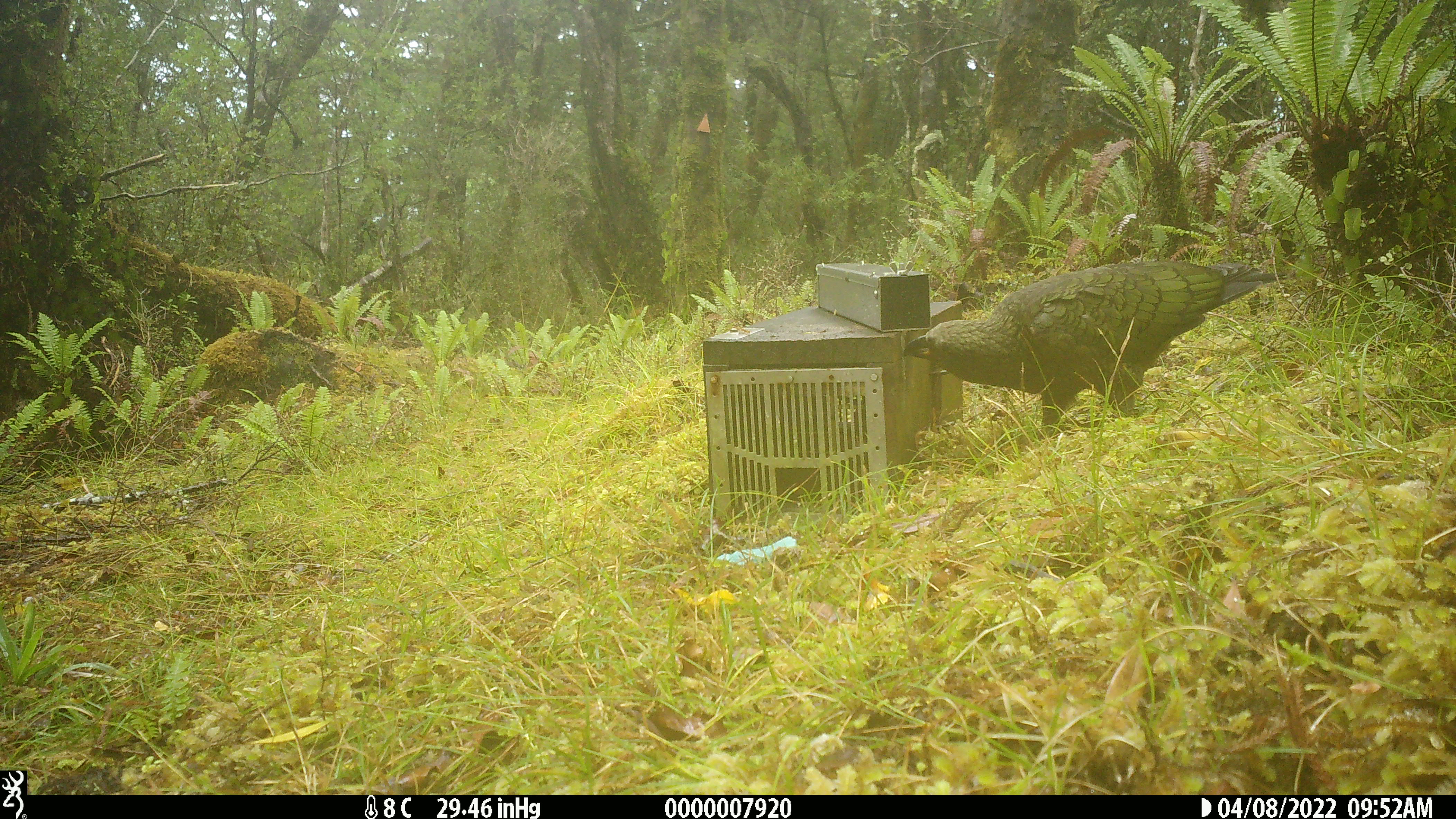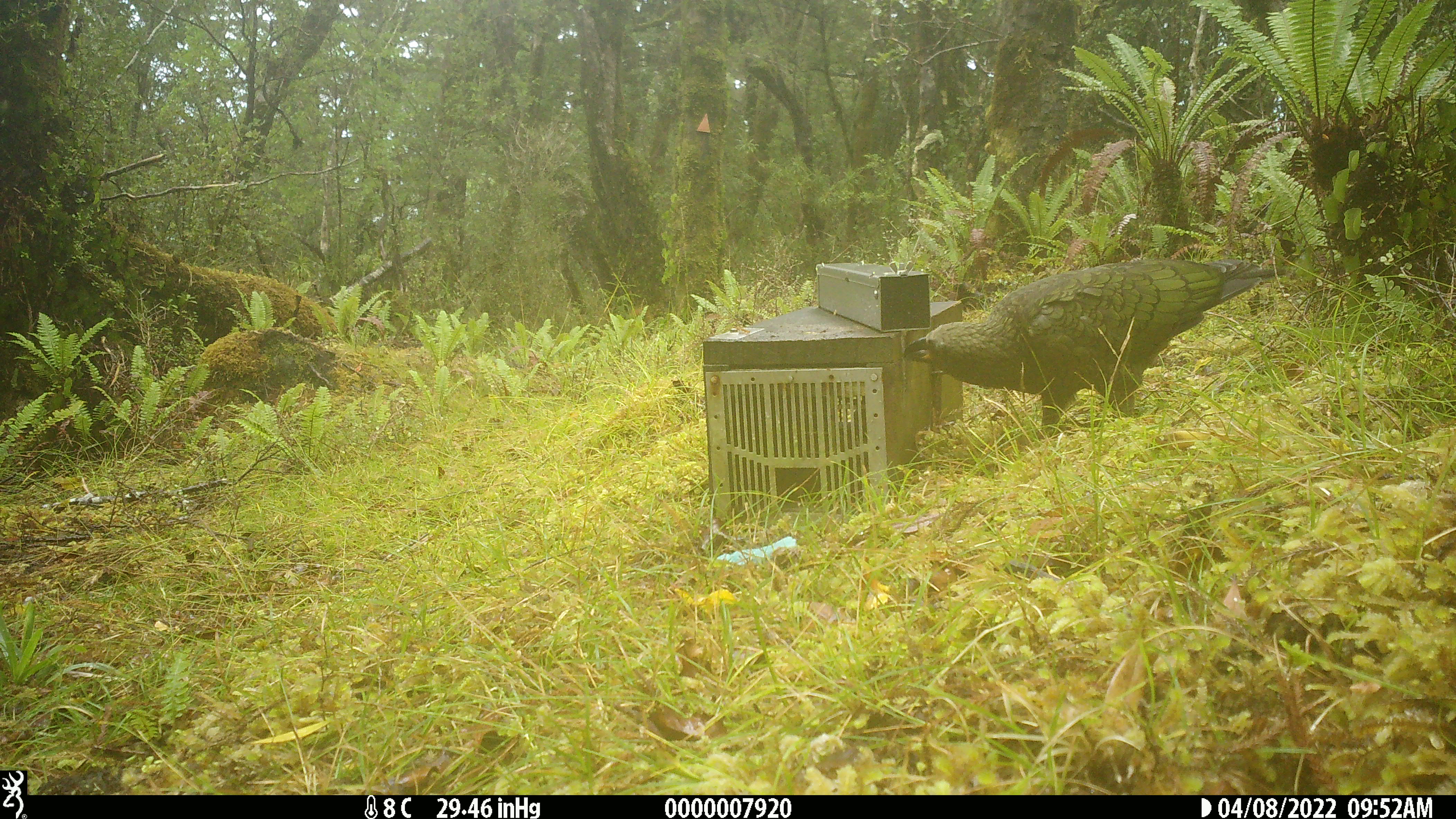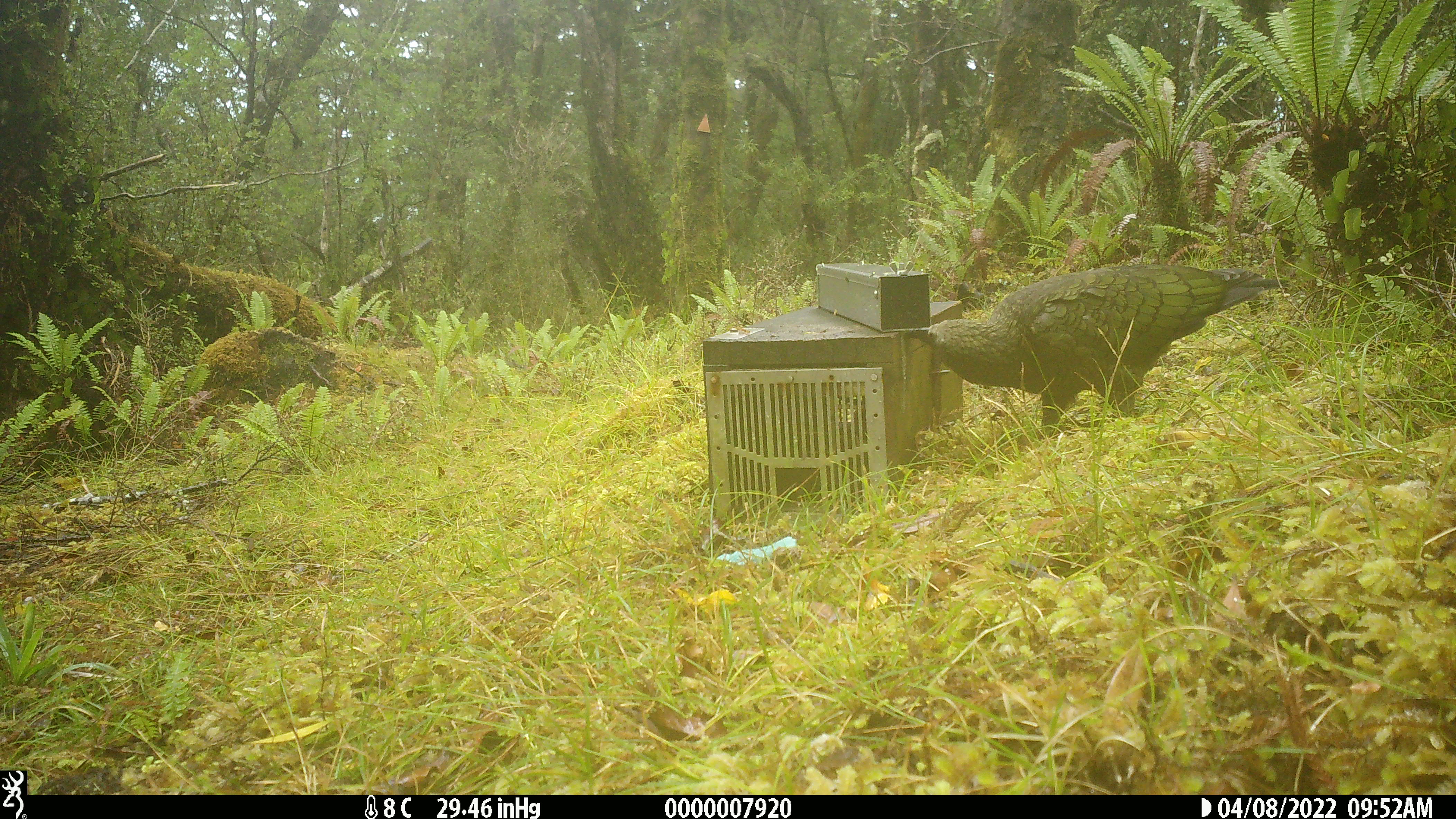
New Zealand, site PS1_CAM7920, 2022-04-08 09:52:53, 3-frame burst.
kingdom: Animalia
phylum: Chordata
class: Aves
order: Psittaciformes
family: Strigopidae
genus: Nestor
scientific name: Nestor notabilis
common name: kea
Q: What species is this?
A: Kea (Nestor notabilis).